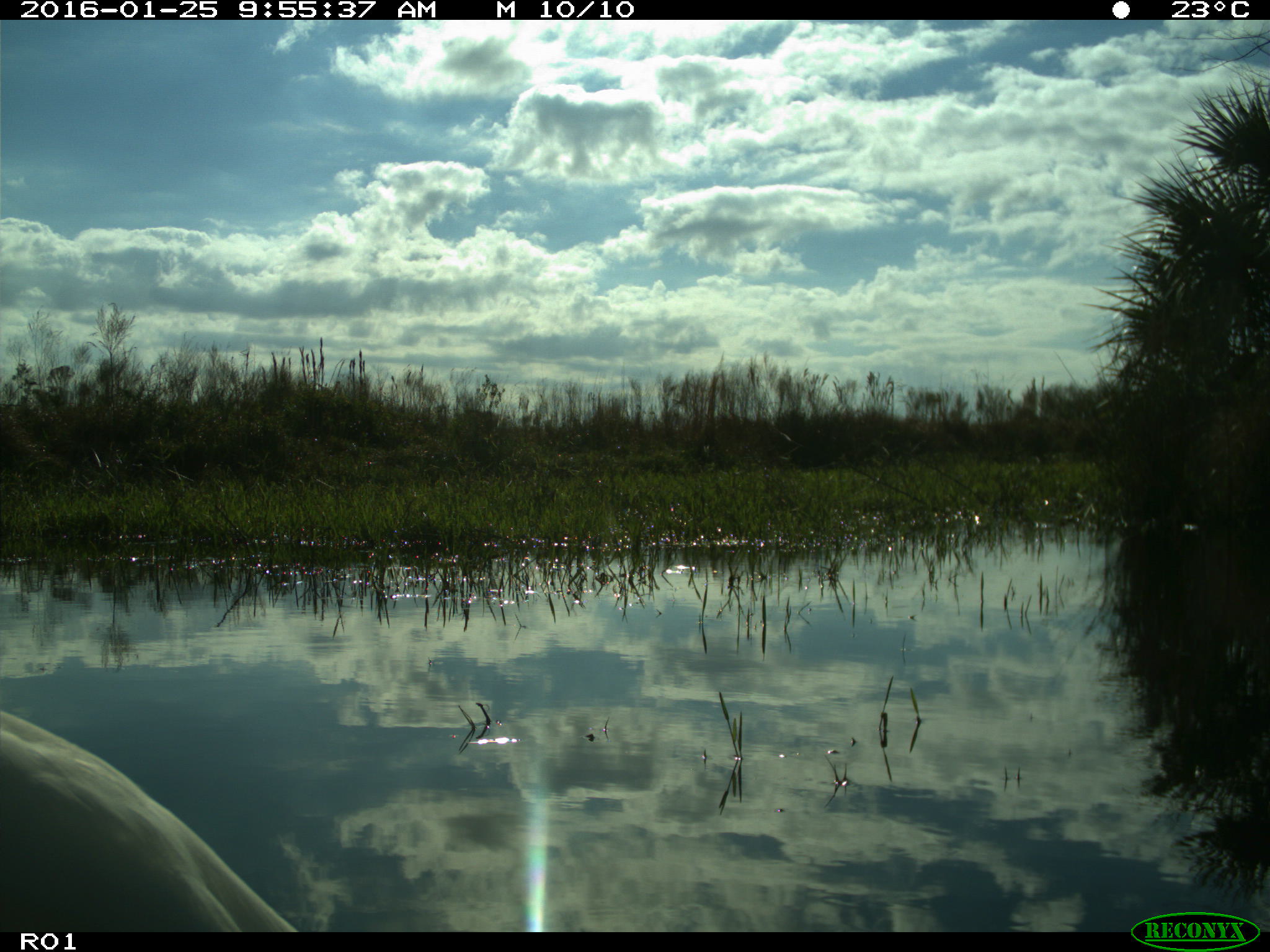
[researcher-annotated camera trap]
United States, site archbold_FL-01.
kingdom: Animalia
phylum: Chordata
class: Aves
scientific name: Aves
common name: birds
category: unidentified bird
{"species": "unidentified bird (birds) (Aves)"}